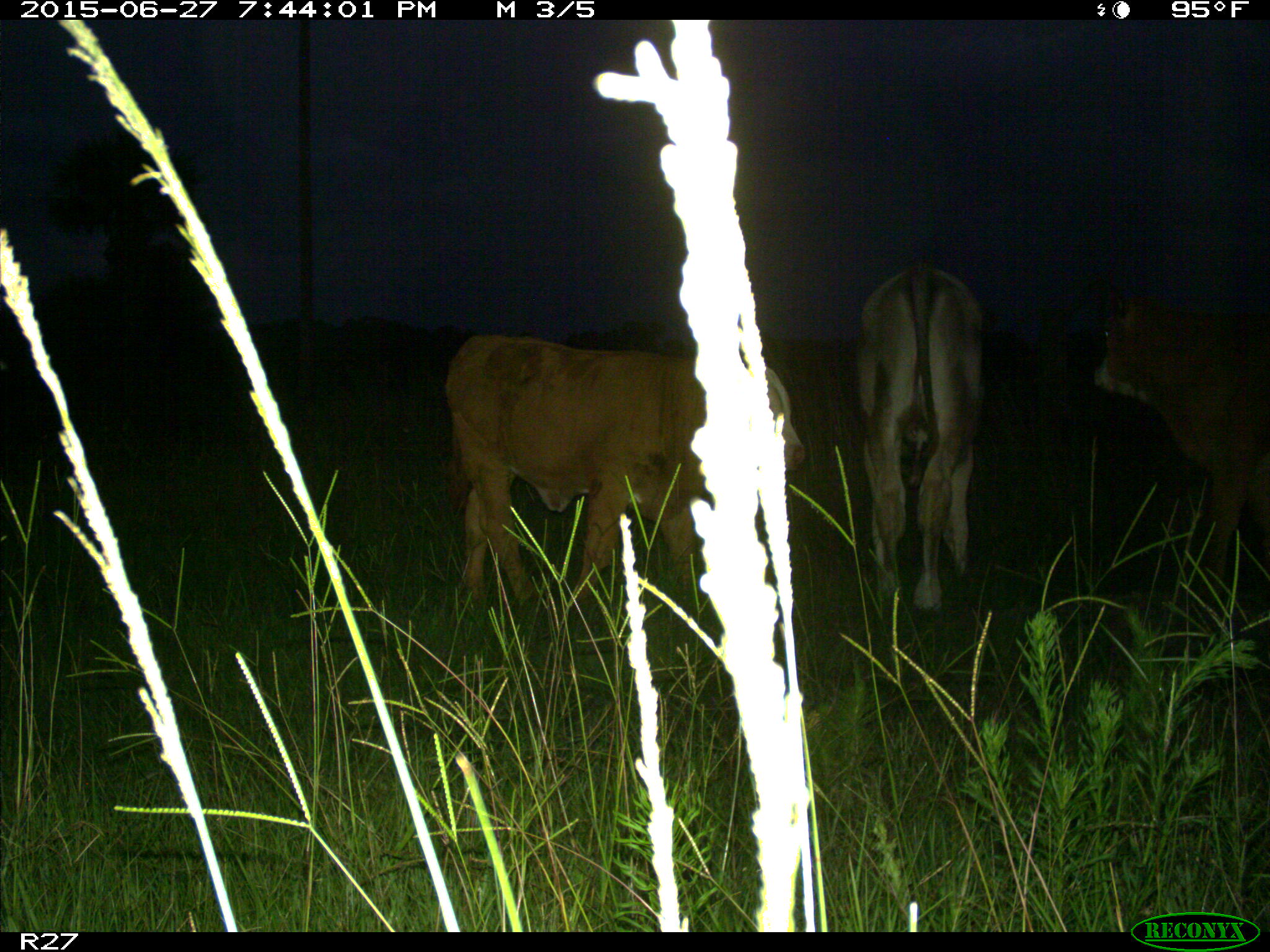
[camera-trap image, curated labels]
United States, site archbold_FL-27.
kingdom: Animalia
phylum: Chordata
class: Mammalia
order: Artiodactyla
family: Bovidae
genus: Bos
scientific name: Bos taurus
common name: domestic cow